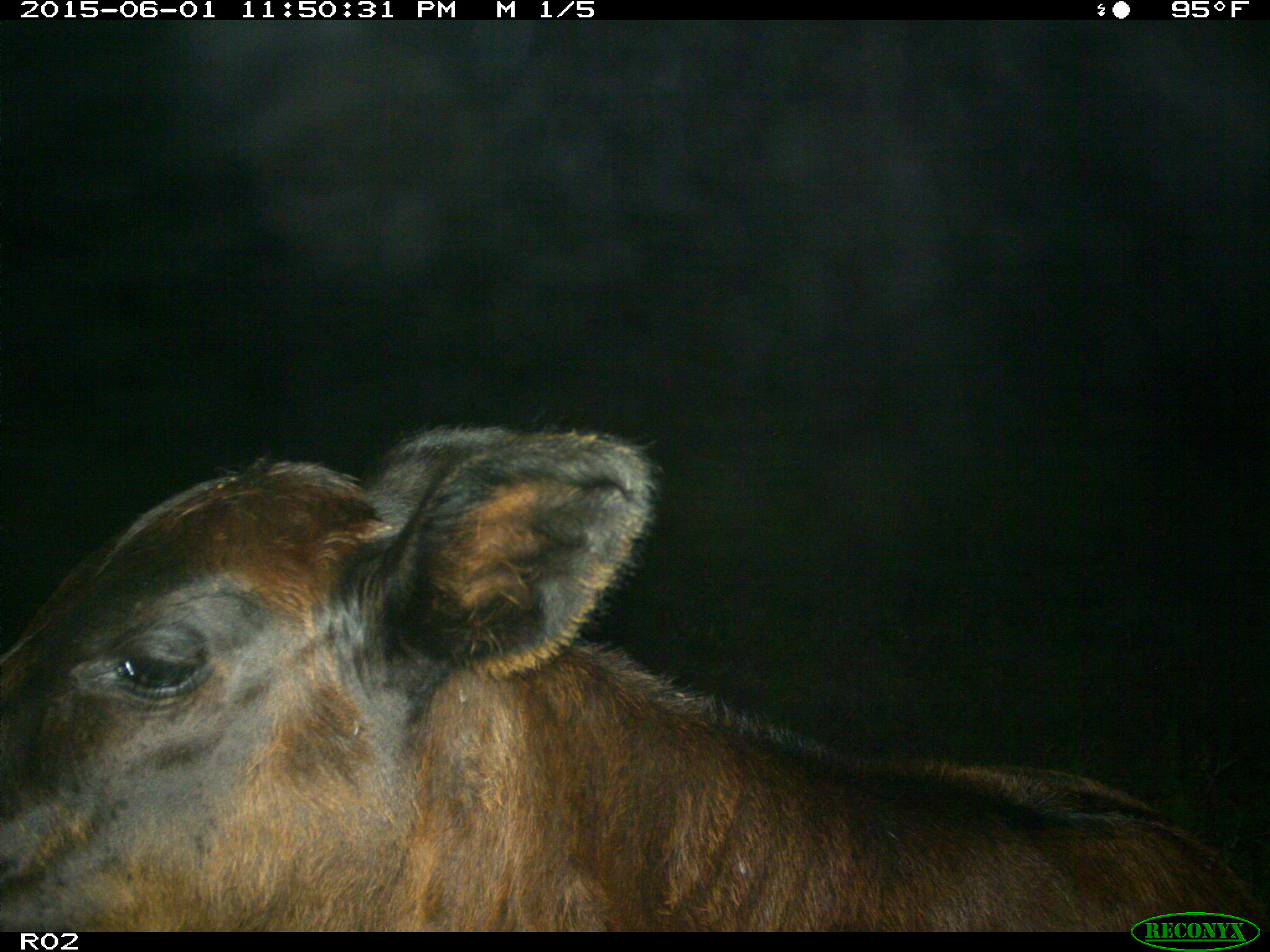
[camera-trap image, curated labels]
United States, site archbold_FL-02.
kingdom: Animalia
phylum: Chordata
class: Mammalia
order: Artiodactyla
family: Bovidae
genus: Bos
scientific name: Bos taurus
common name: domestic cow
Bos taurus (domestic cow).